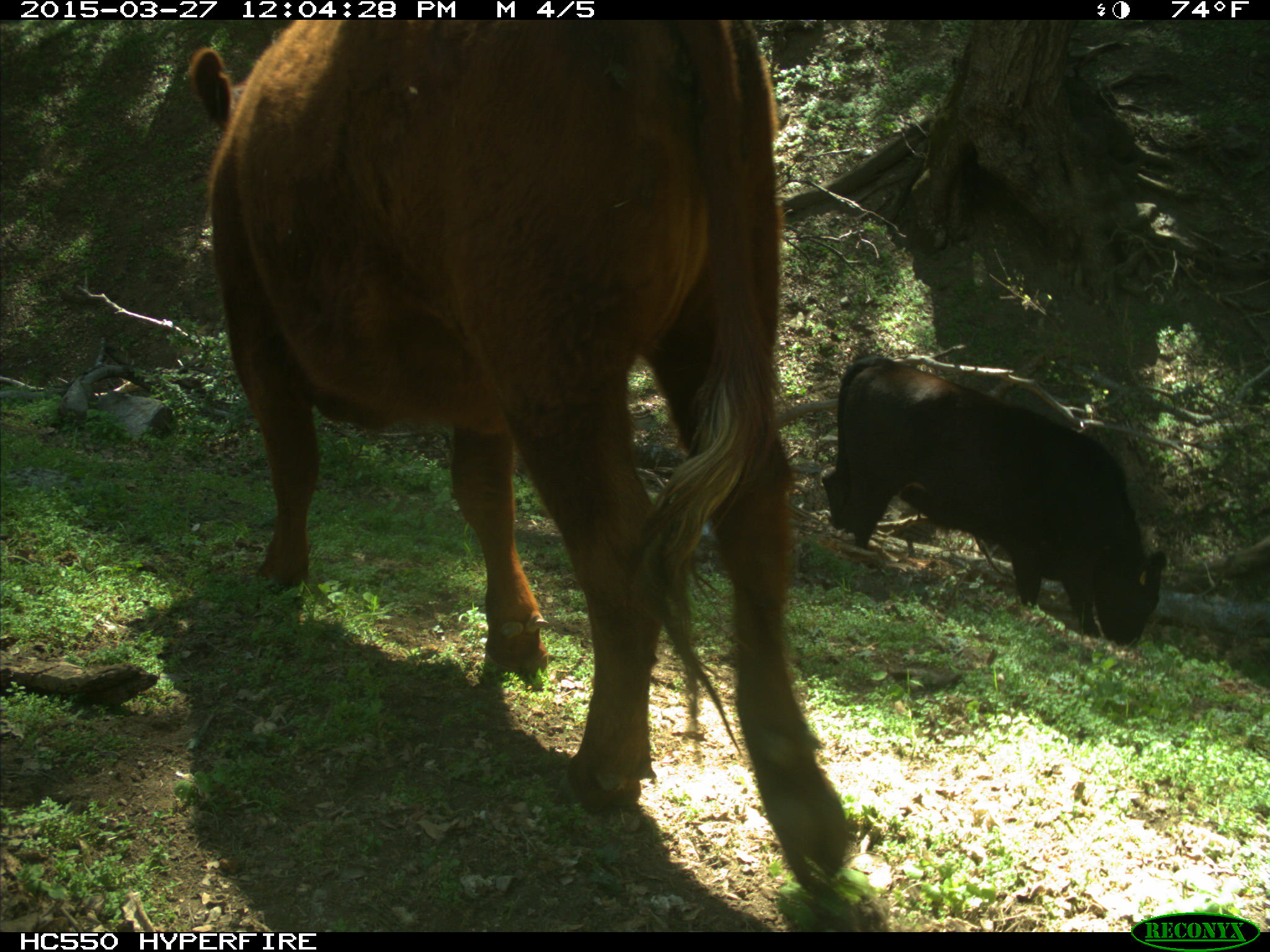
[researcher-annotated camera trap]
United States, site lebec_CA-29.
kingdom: Animalia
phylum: Chordata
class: Mammalia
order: Artiodactyla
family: Bovidae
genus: Bos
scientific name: Bos taurus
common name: domestic cow